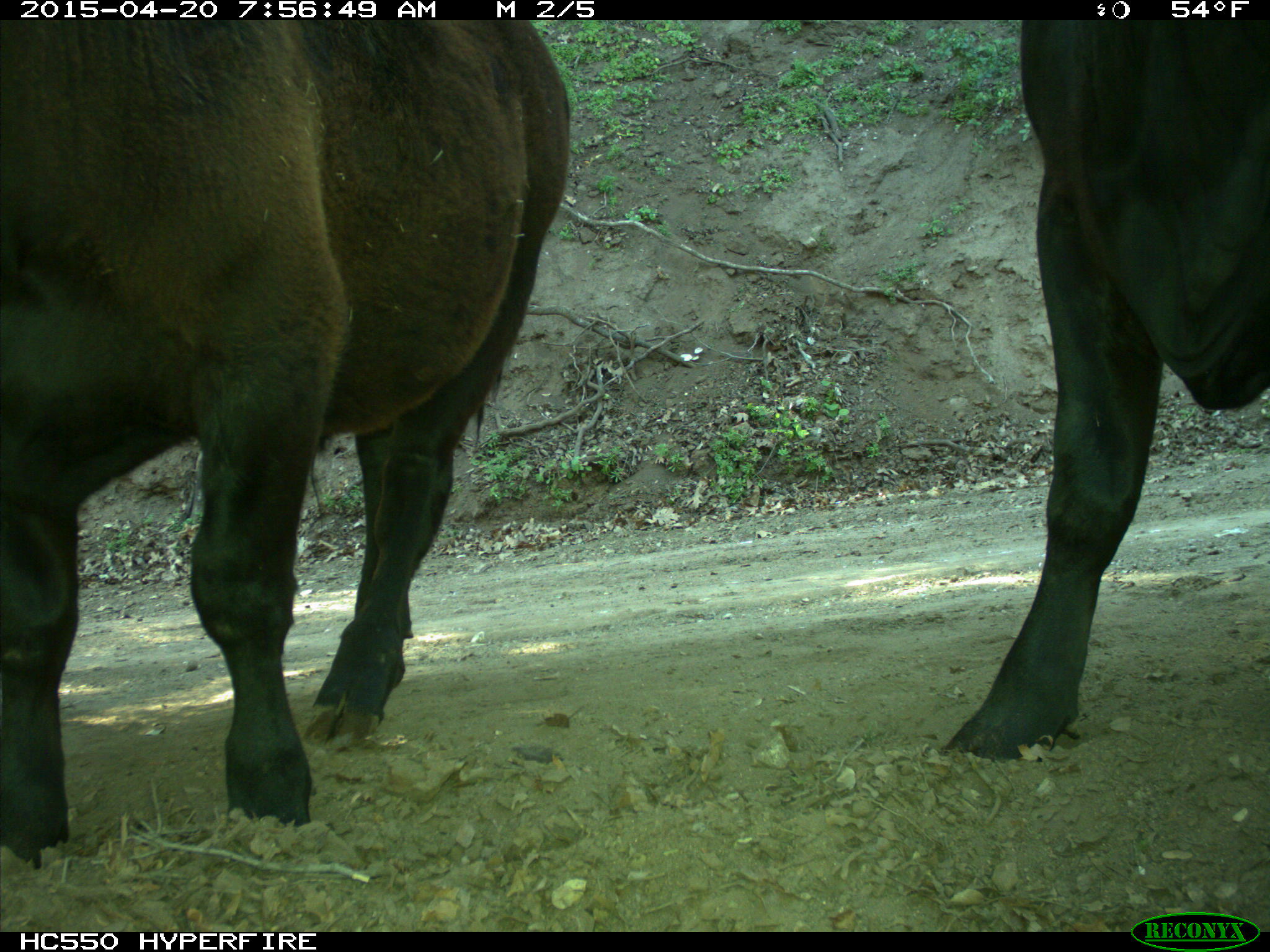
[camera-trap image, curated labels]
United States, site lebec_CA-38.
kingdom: Animalia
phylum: Chordata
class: Mammalia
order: Artiodactyla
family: Bovidae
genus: Bos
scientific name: Bos taurus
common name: domestic cow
Bos taurus (domestic cow).